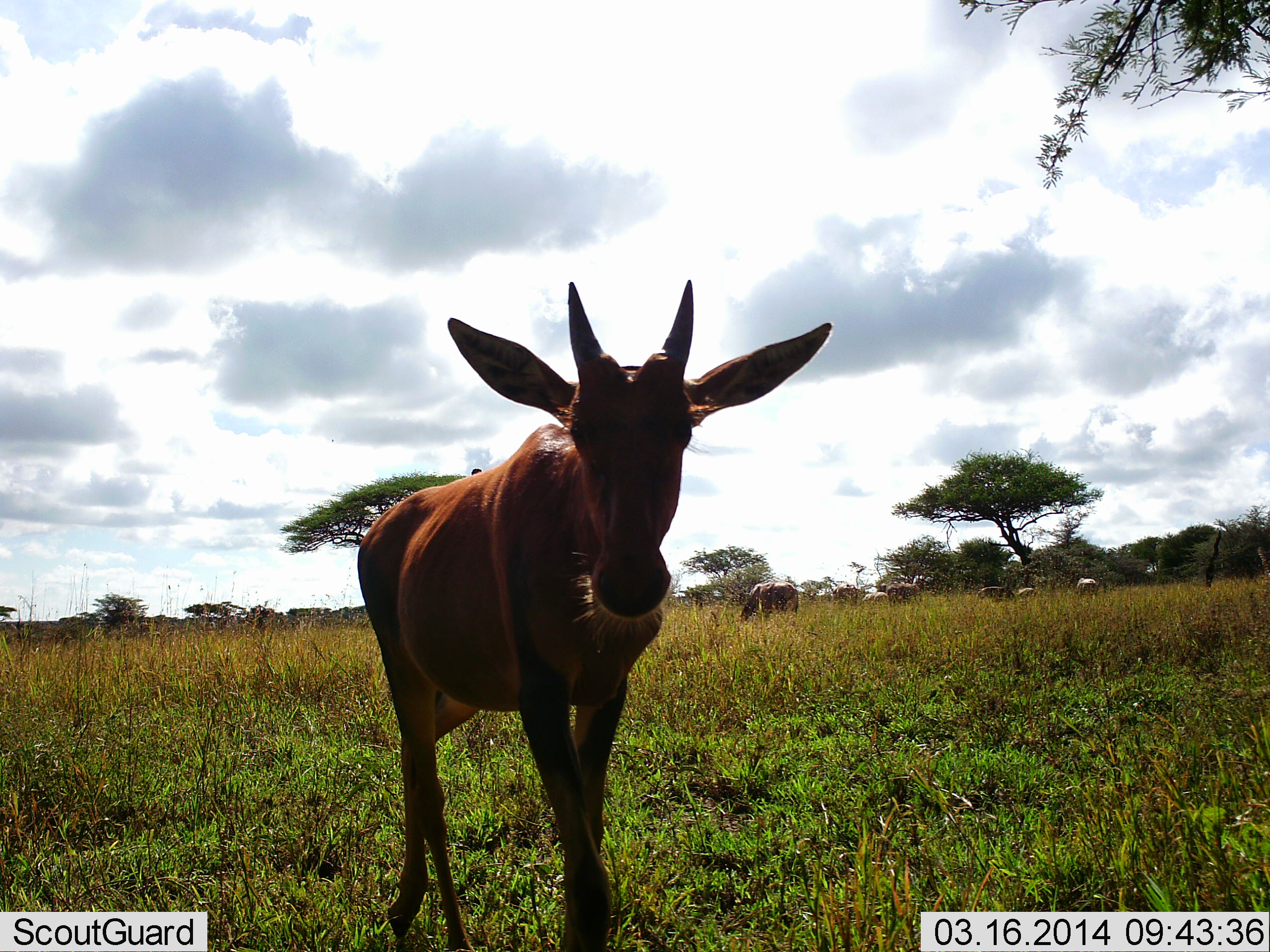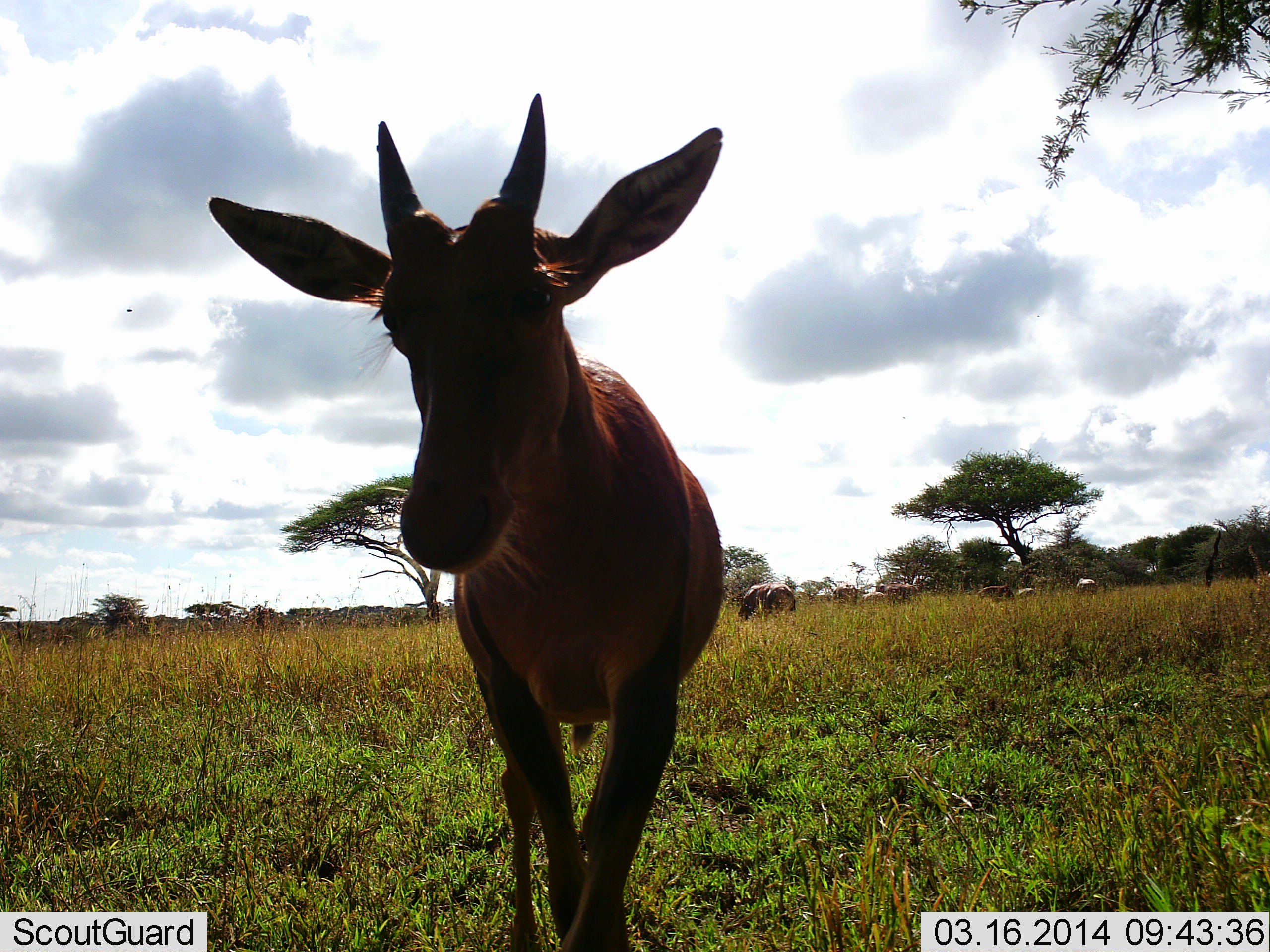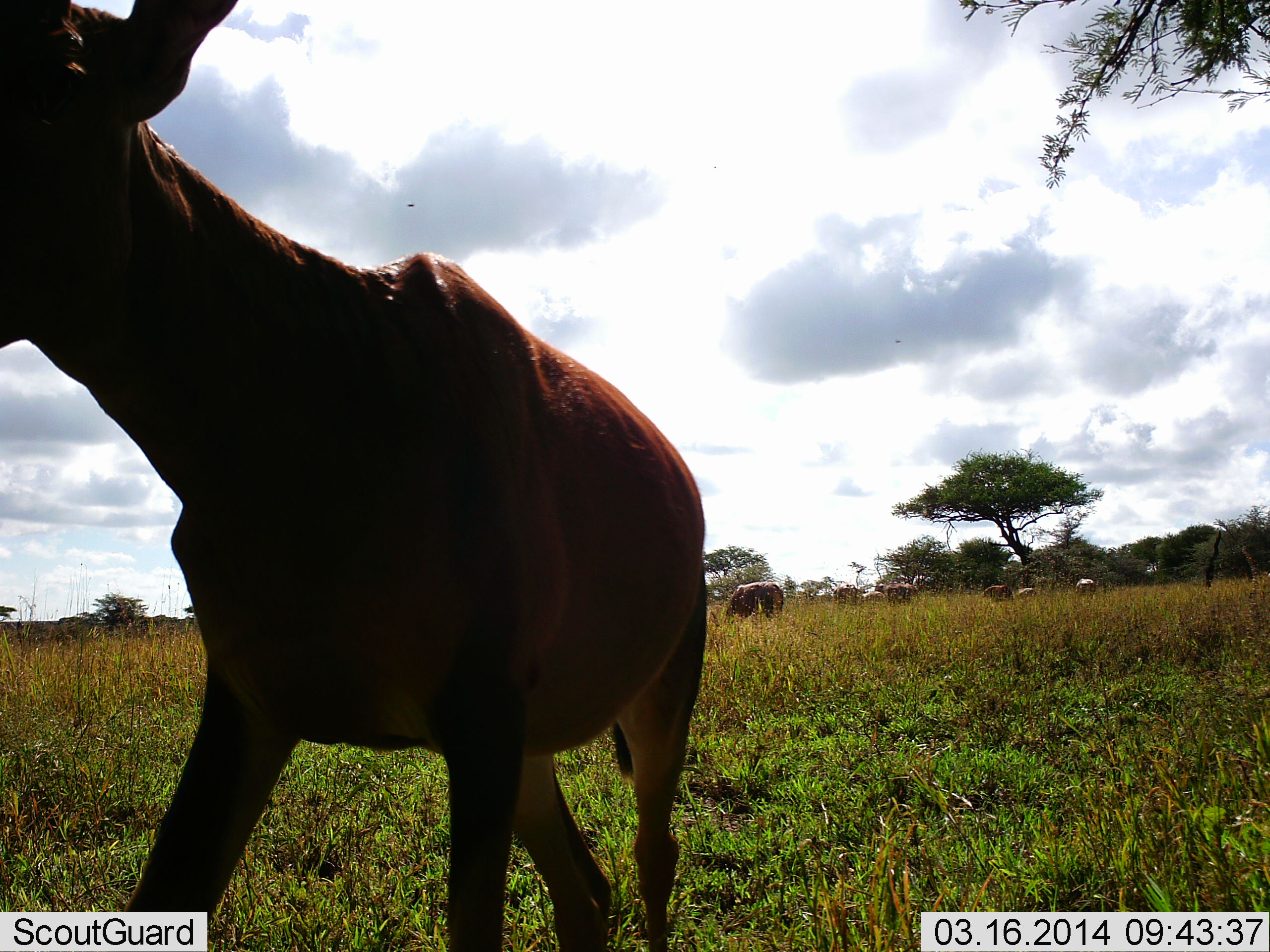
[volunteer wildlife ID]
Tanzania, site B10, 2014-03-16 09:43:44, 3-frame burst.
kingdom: Animalia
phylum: Chordata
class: Mammalia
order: Artiodactyla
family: Bovidae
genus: Damaliscus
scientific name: Damaliscus lunatus jimela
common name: topi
Topi (Damaliscus lunatus jimela), count 1. Behavior (volunteer vote fractions): standing 27%, resting 0%, moving 73%, interacting 5%. Young present (vote fraction): 23%. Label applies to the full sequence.